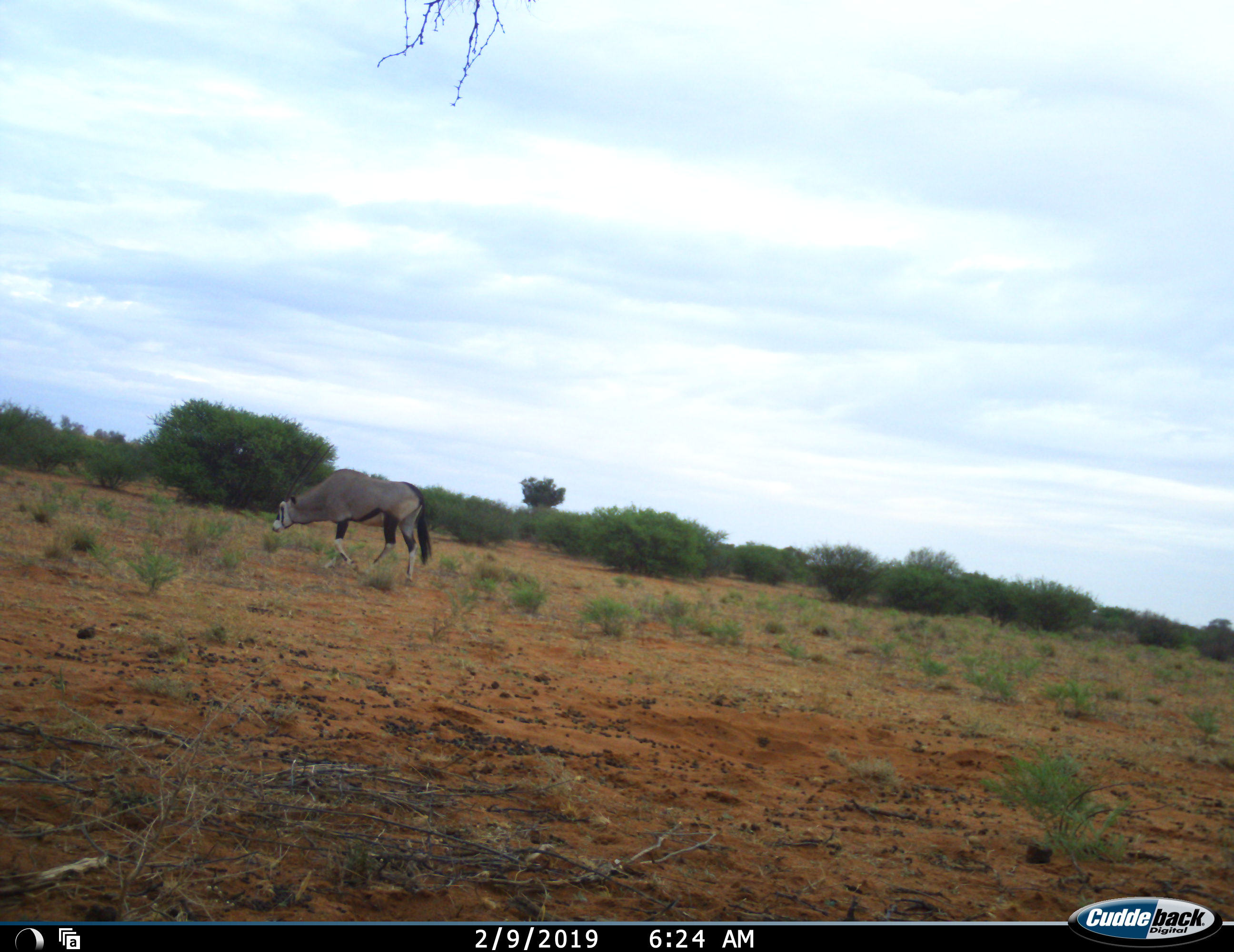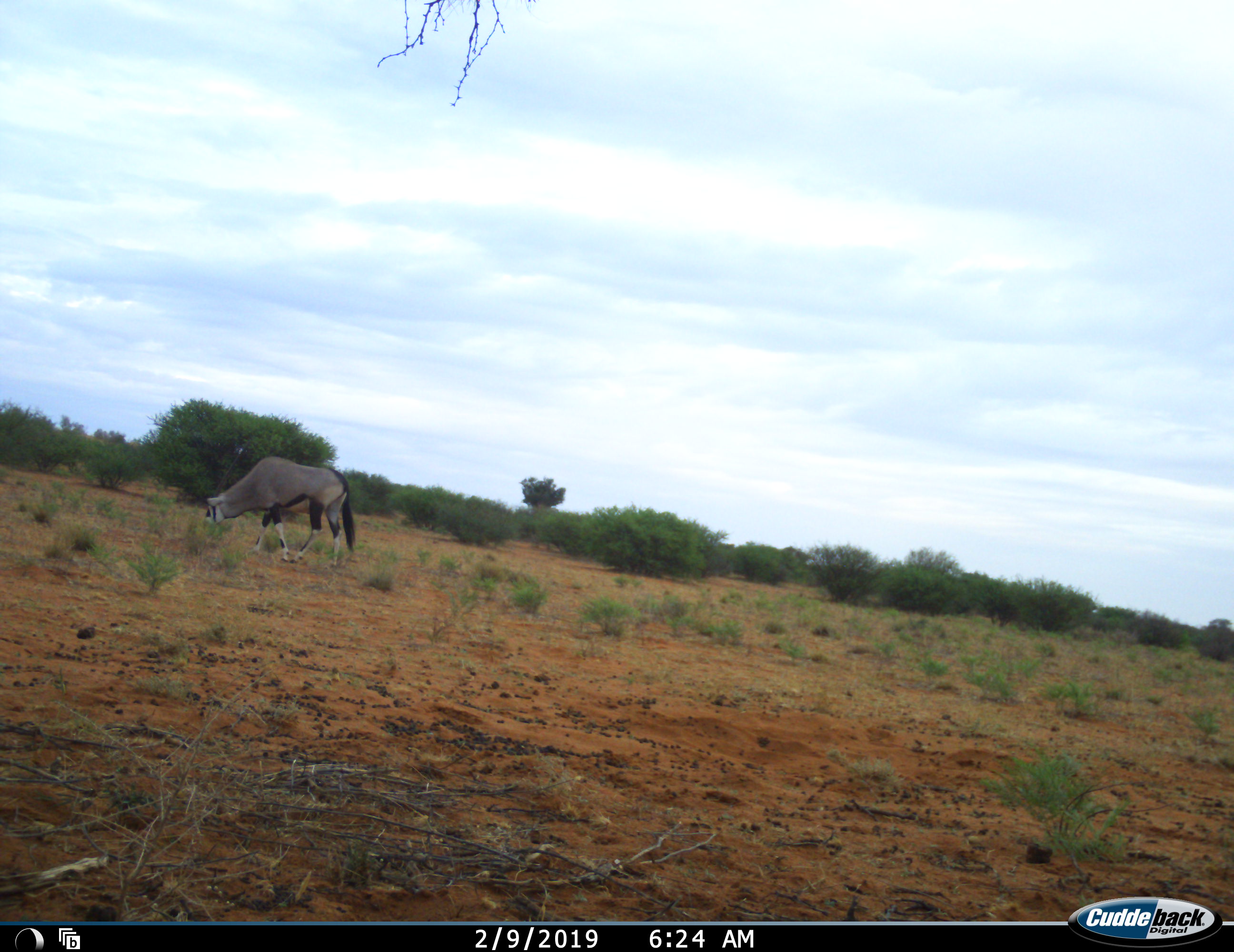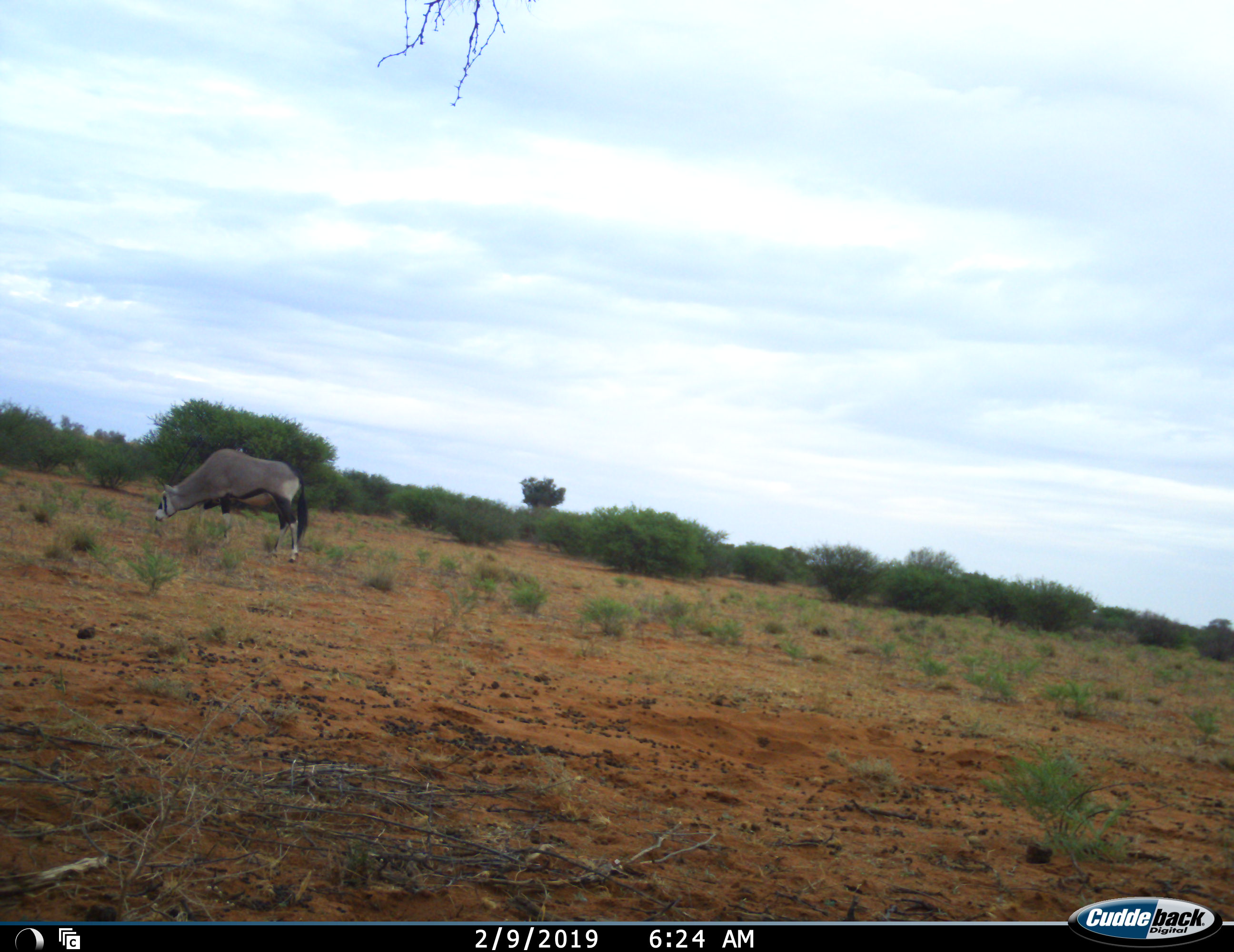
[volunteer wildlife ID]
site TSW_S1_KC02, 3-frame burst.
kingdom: Animalia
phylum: Chordata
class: Mammalia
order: Artiodactyla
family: Bovidae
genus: Oryx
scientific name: Oryx gazella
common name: gemsbok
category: oryx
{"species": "oryx (gemsbok) (Oryx gazella)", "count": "1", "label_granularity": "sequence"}